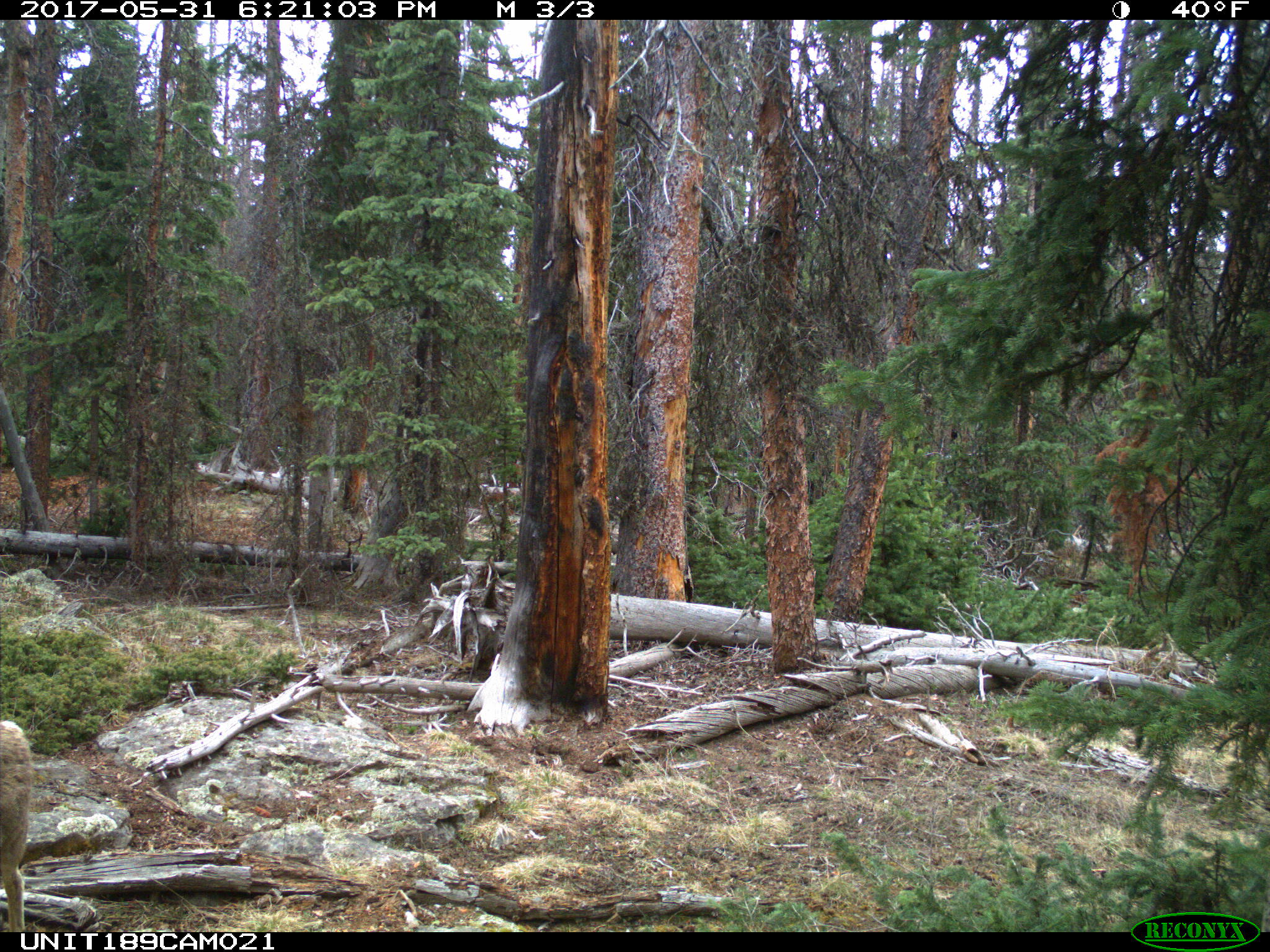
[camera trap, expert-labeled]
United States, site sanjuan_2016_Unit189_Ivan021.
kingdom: Animalia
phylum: Chordata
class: Mammalia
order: Artiodactyla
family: Cervidae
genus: Odocoileus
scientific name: Odocoileus hemionus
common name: mule deer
Odocoileus hemionus (mule deer).